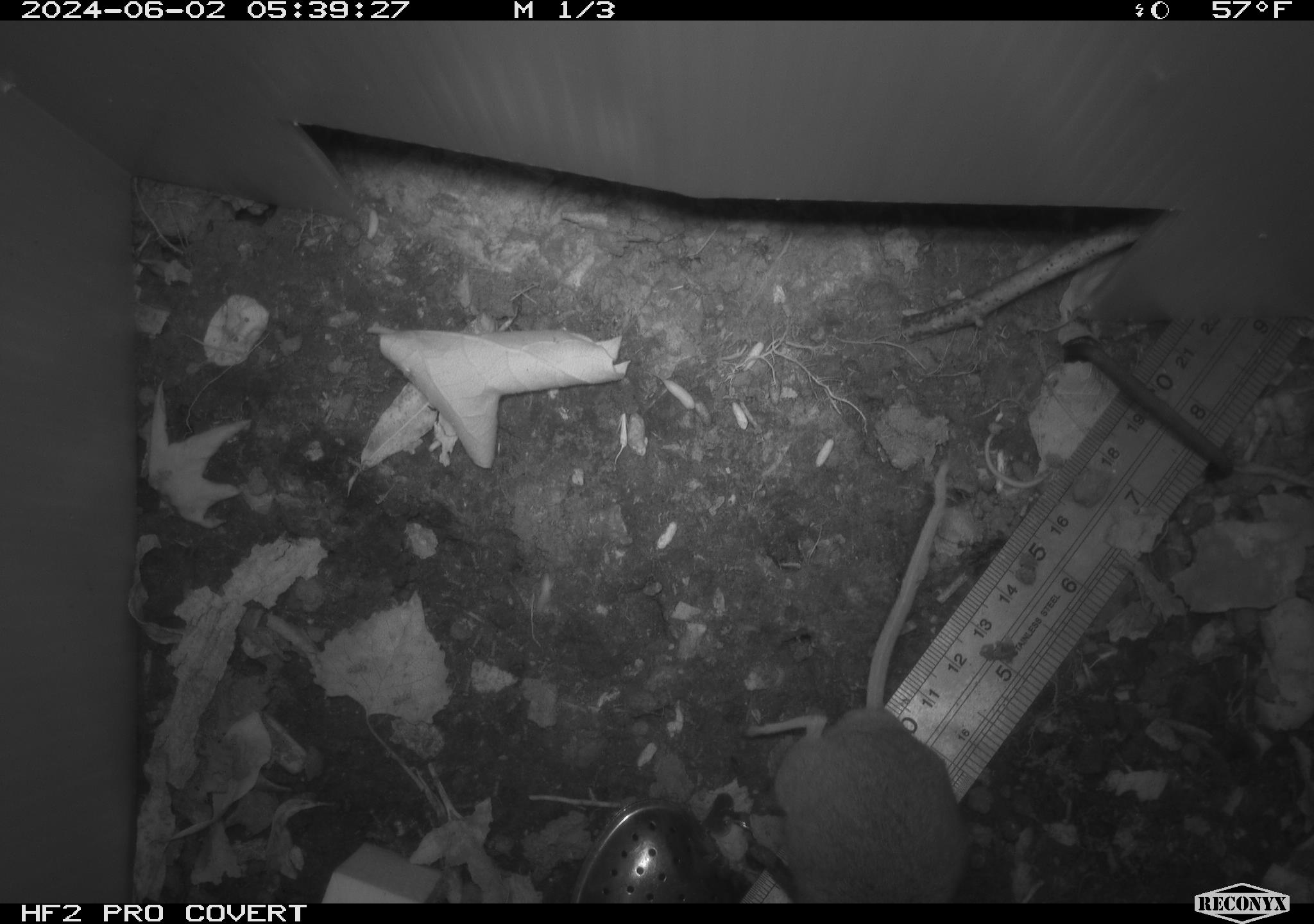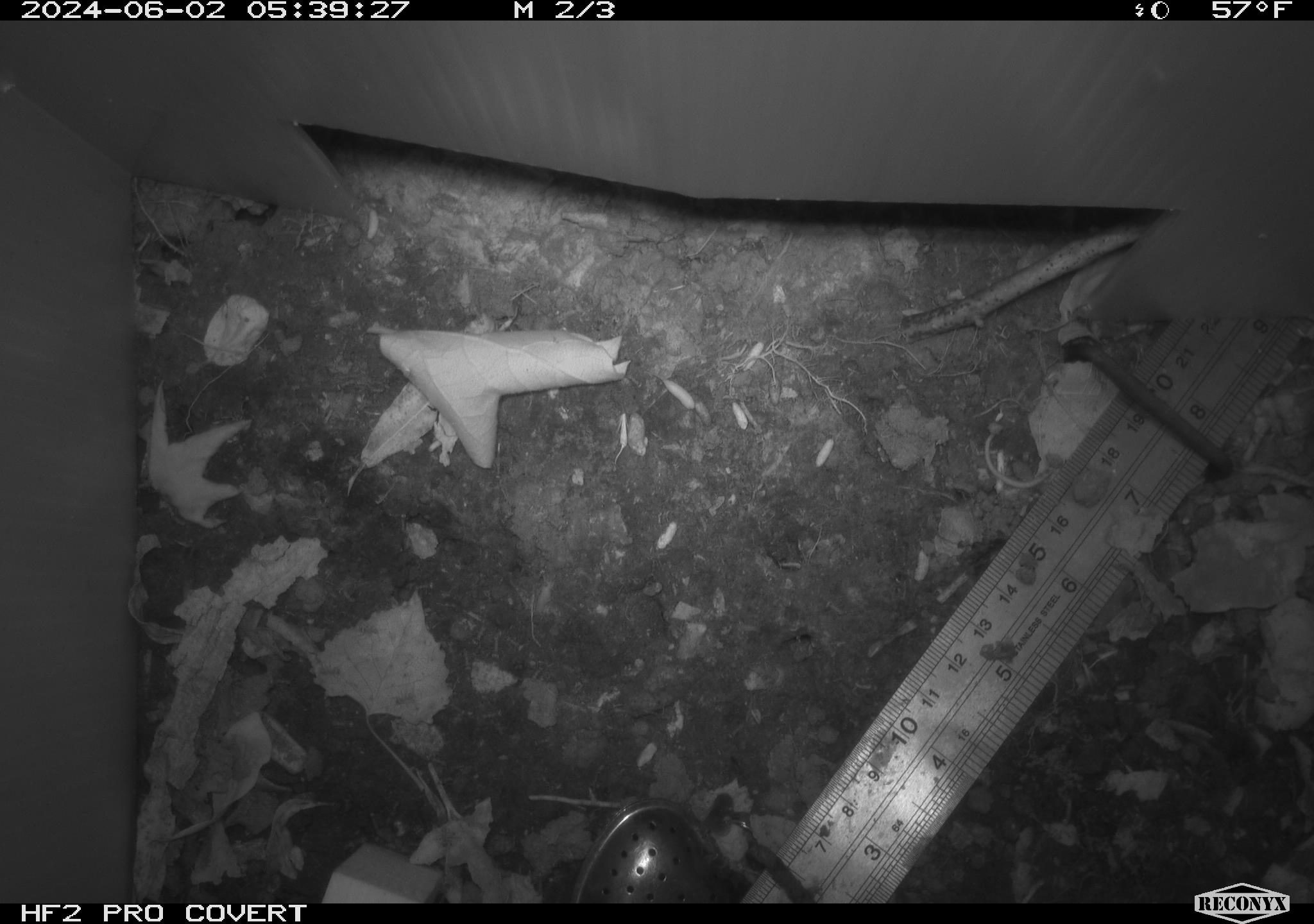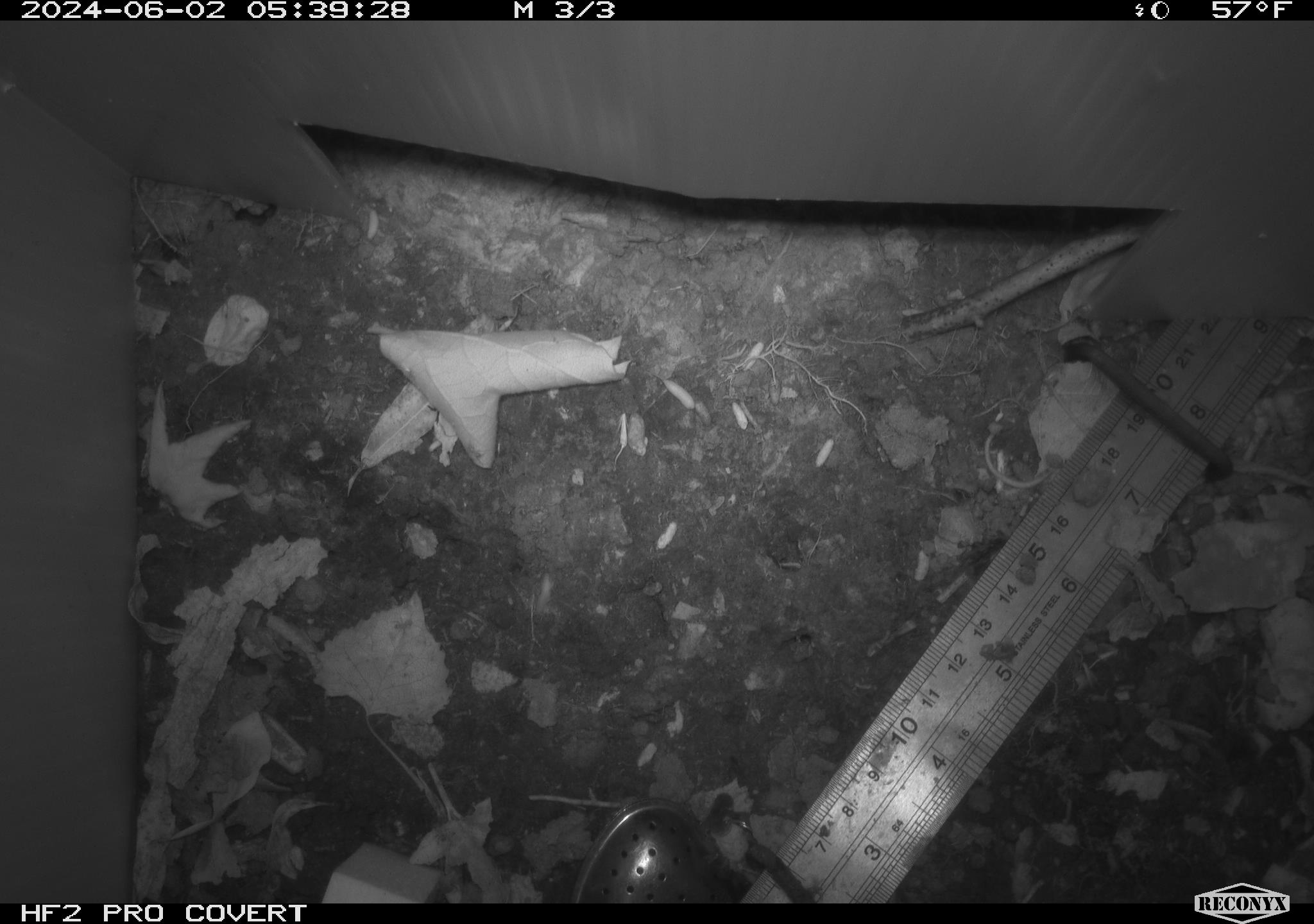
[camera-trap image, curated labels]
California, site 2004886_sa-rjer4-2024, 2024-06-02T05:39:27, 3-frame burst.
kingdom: Animalia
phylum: Chordata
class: Mammalia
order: Rodentia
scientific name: Rodentia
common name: mouse species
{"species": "mouse species (Rodentia)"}